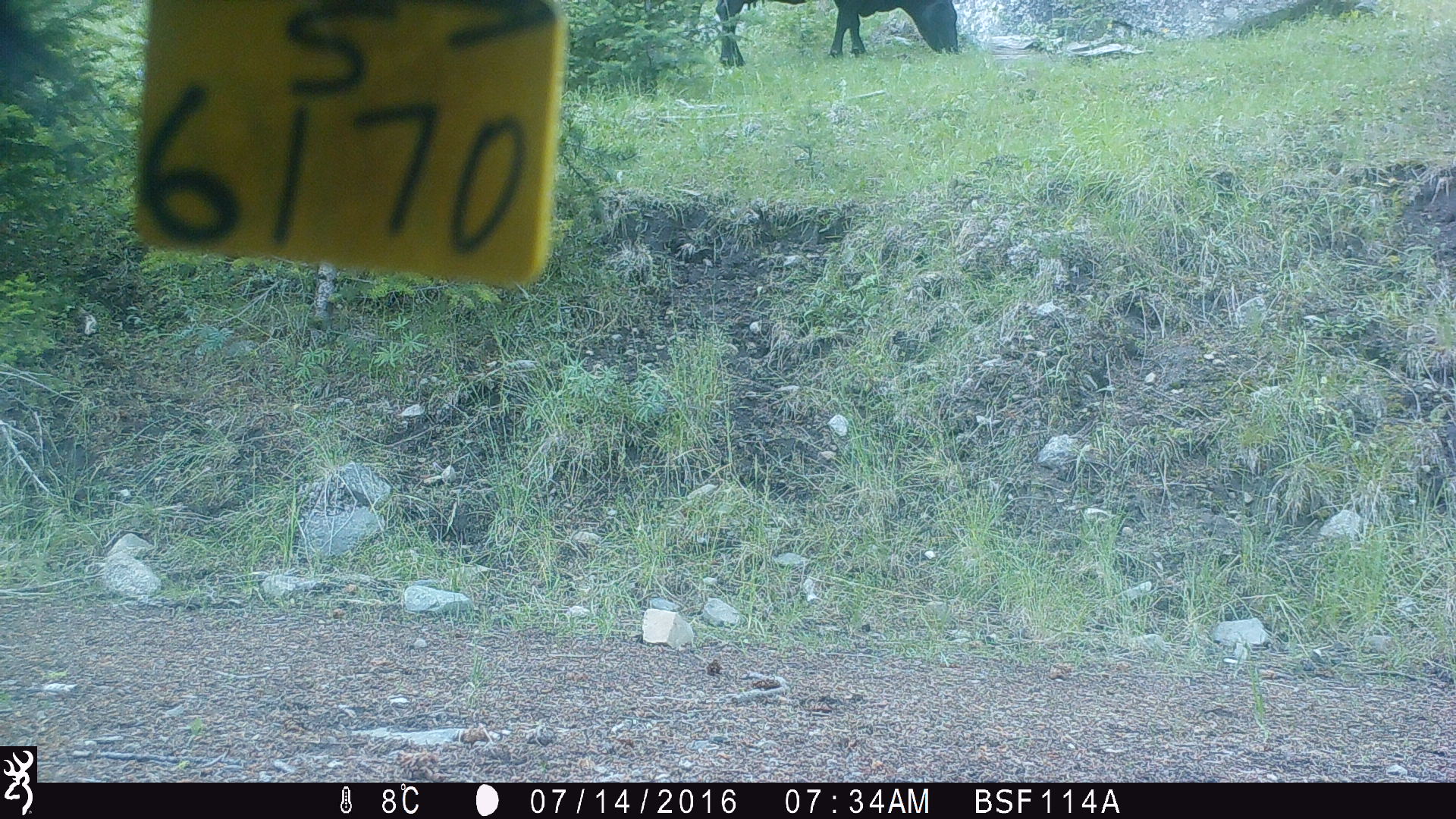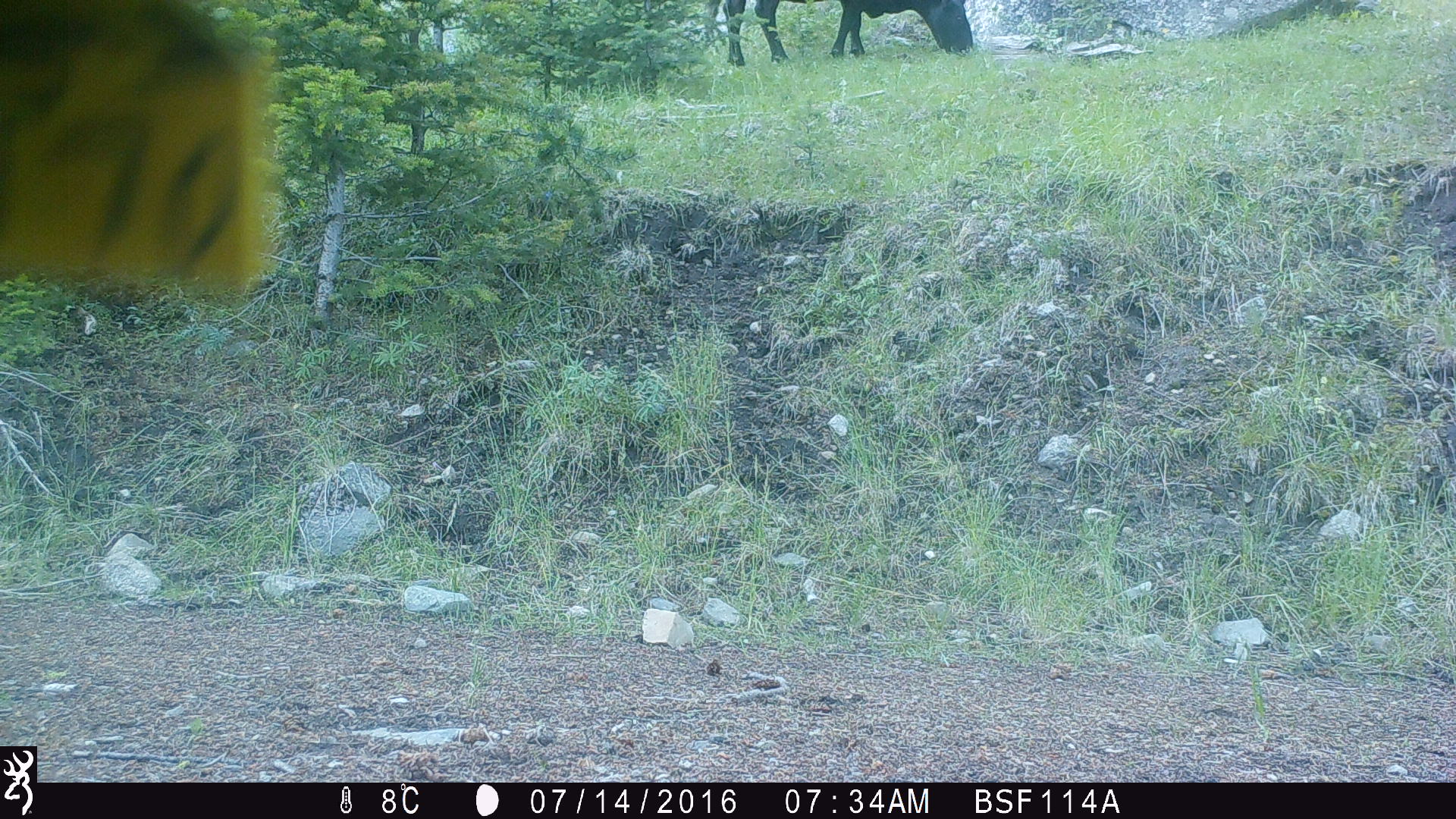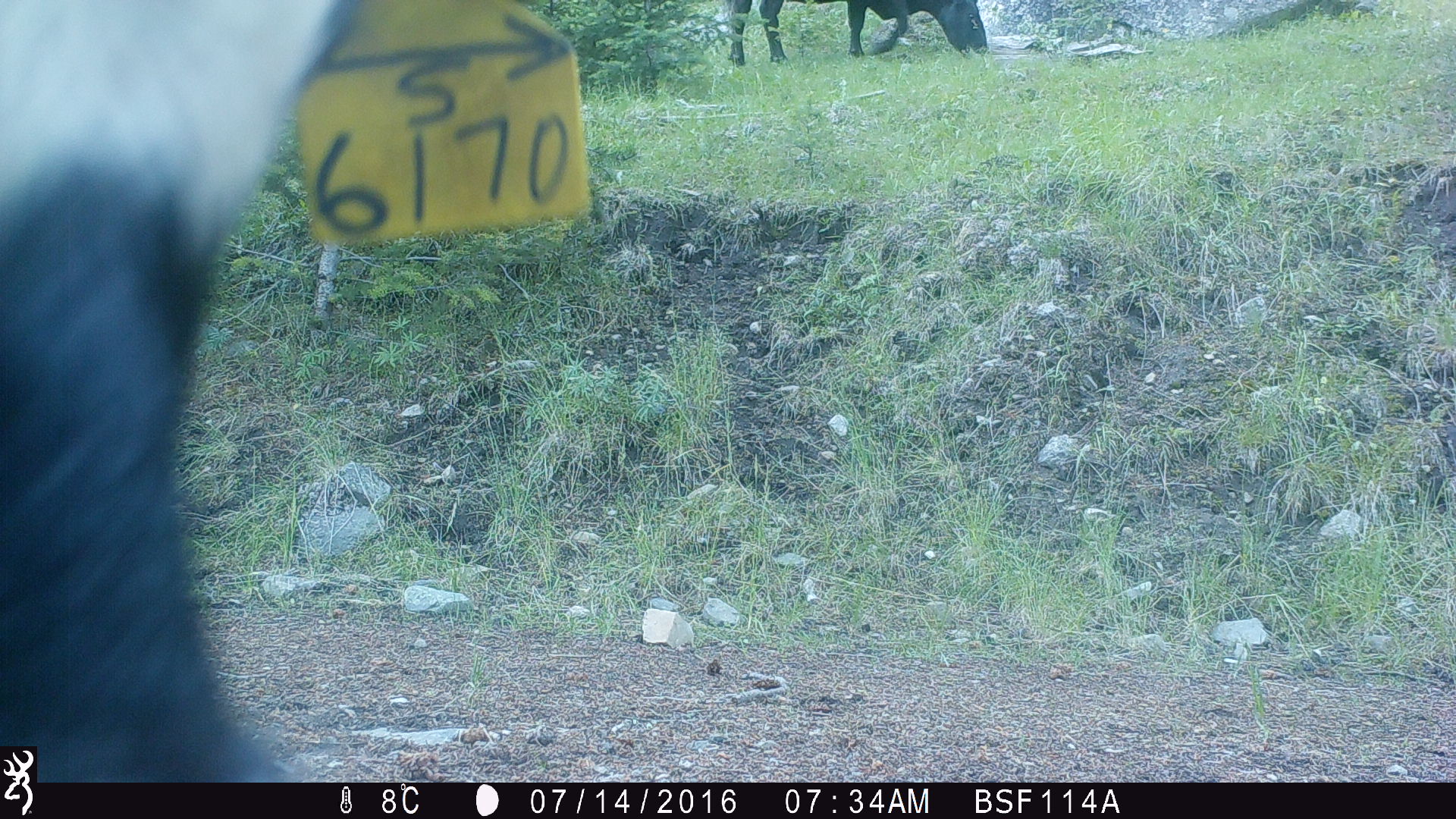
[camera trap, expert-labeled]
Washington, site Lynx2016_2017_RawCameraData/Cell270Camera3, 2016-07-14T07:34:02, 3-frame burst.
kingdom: Animalia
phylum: Chordata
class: Mammalia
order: Artiodactyla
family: Bovidae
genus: Bos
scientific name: Bos taurus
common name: domestic cattle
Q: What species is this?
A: Domestic cattle (Bos taurus).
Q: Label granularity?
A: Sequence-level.